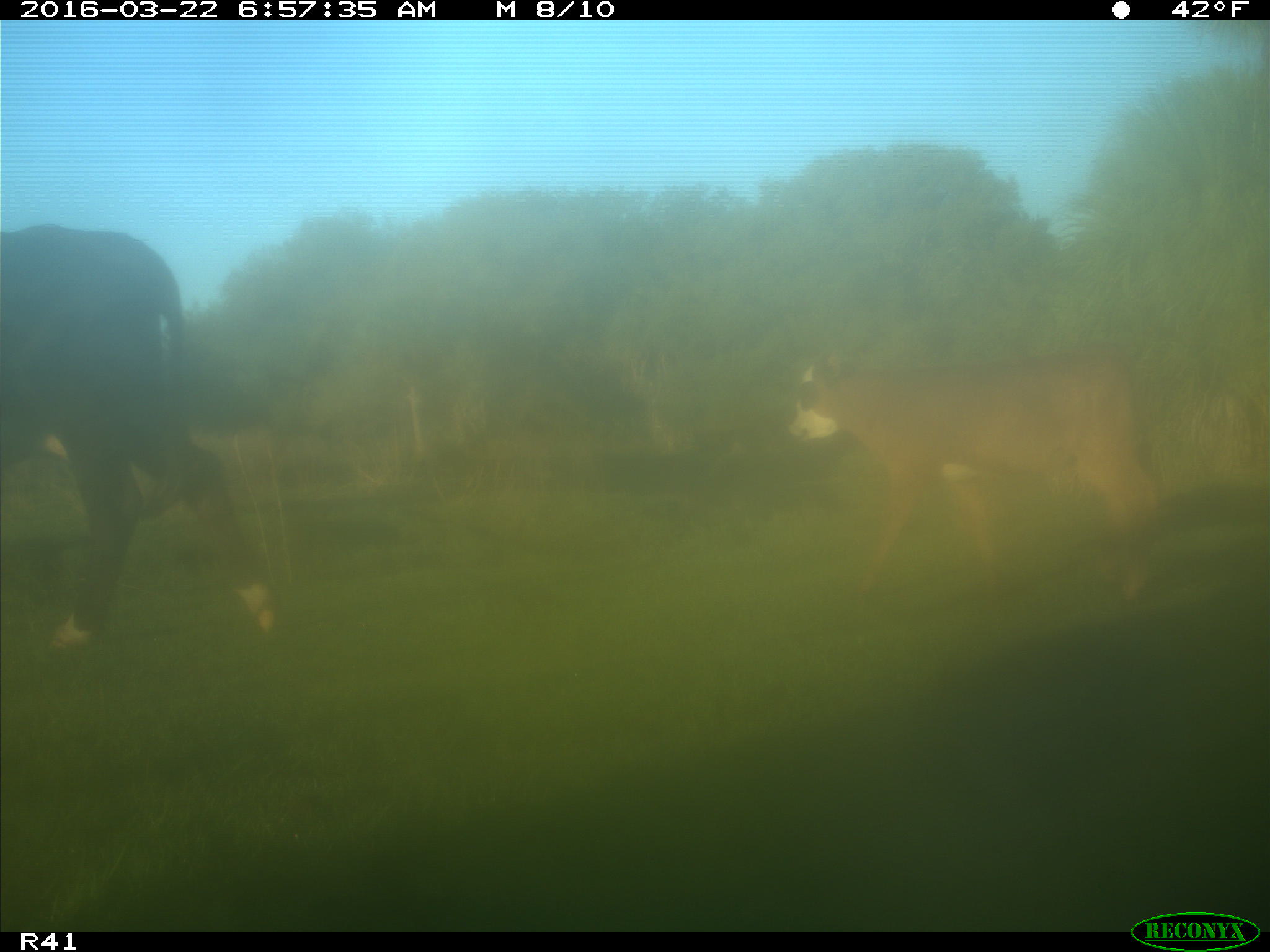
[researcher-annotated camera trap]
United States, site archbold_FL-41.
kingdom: Animalia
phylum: Chordata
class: Mammalia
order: Artiodactyla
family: Bovidae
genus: Bos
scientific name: Bos taurus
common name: domestic cow